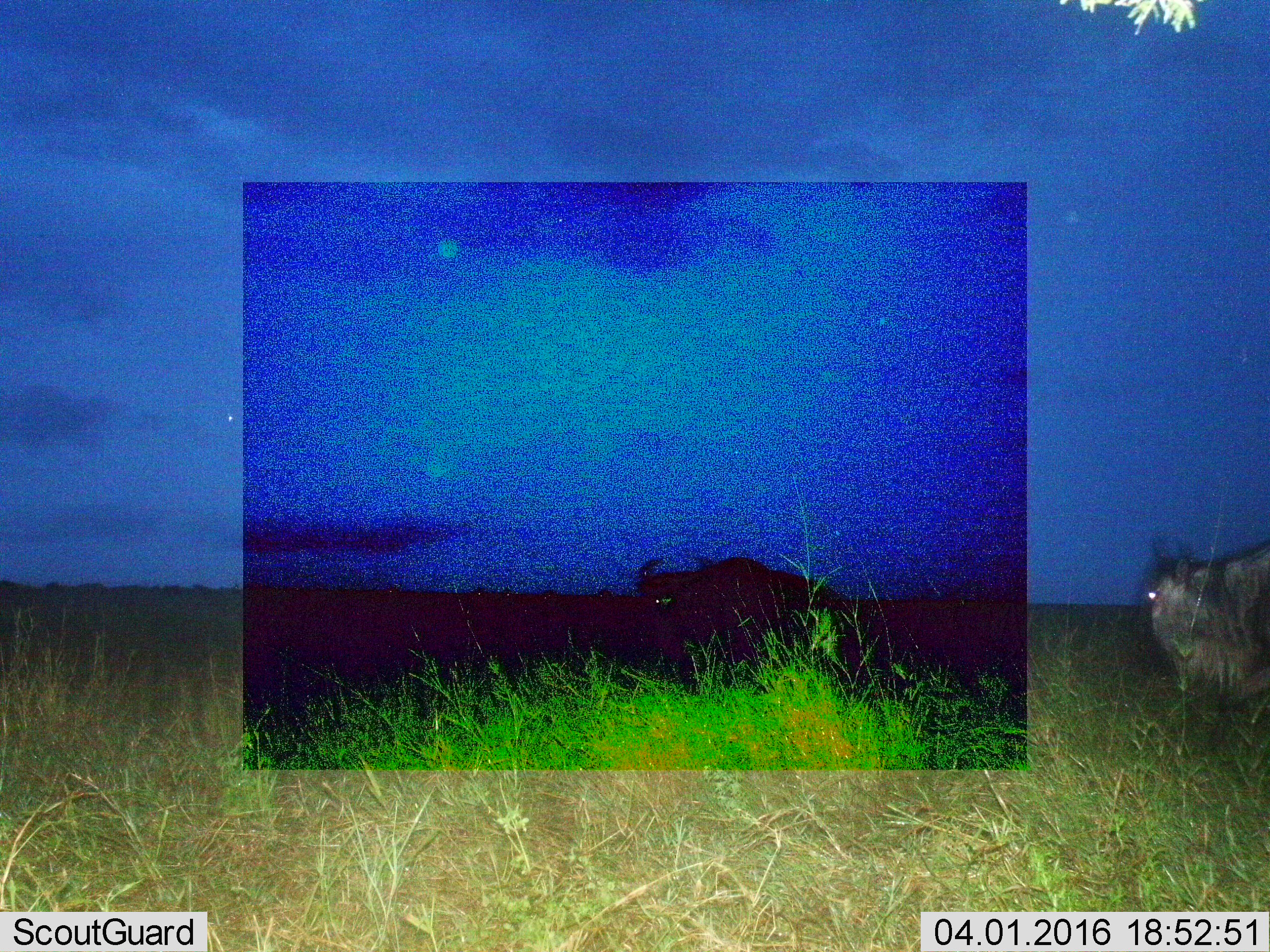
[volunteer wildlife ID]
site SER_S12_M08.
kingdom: Animalia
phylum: Chordata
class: Mammalia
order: Artiodactyla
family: Bovidae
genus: Connochaetes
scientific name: Connochaetes taurinus taurinus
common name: blue wildebeest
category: wildebeestblue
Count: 8.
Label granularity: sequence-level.